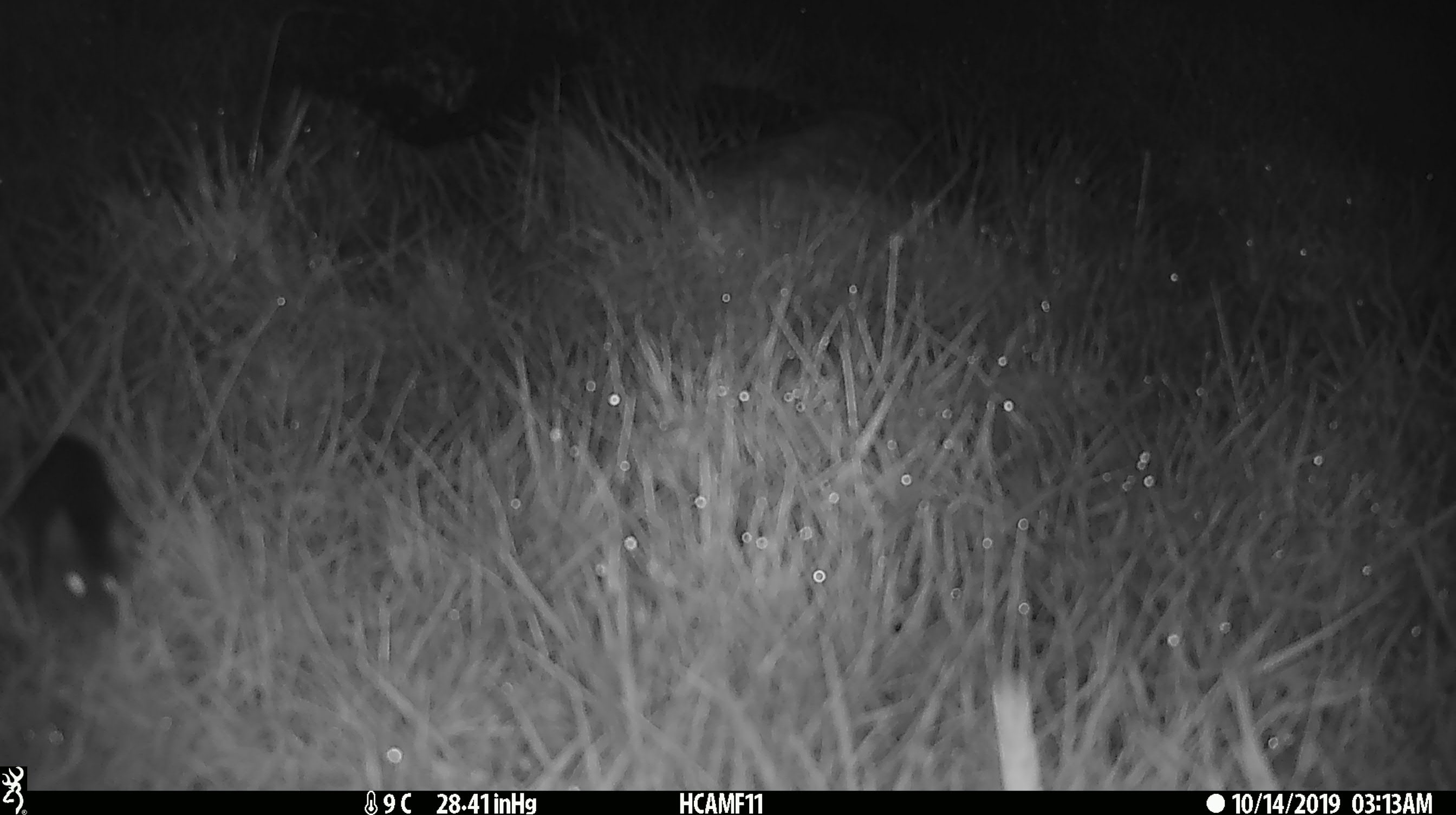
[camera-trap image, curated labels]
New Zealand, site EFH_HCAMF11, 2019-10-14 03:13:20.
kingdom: Animalia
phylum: Chordata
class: Mammalia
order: Rodentia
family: Muridae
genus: Mus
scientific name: Mus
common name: mouse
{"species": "mouse (Mus)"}